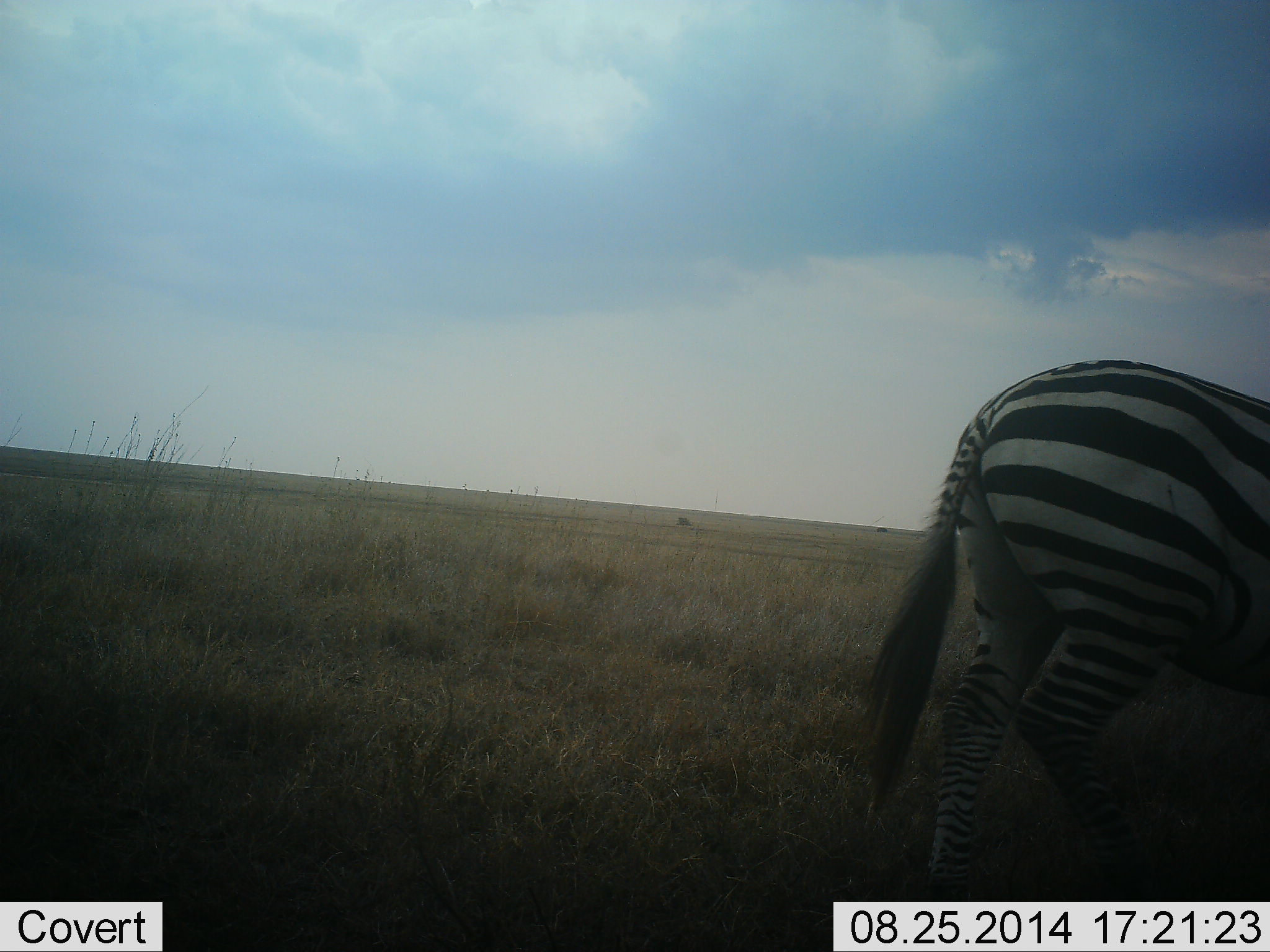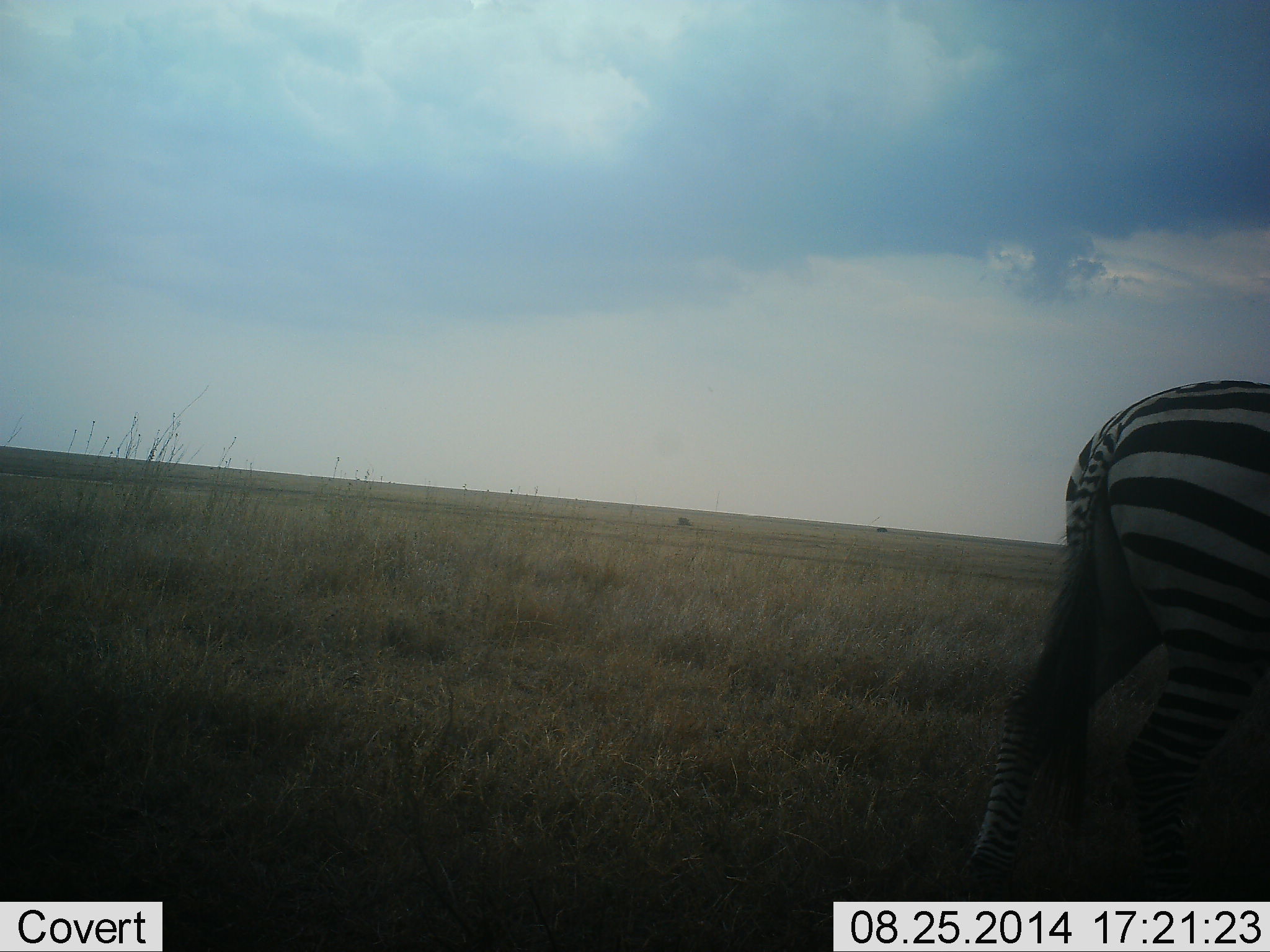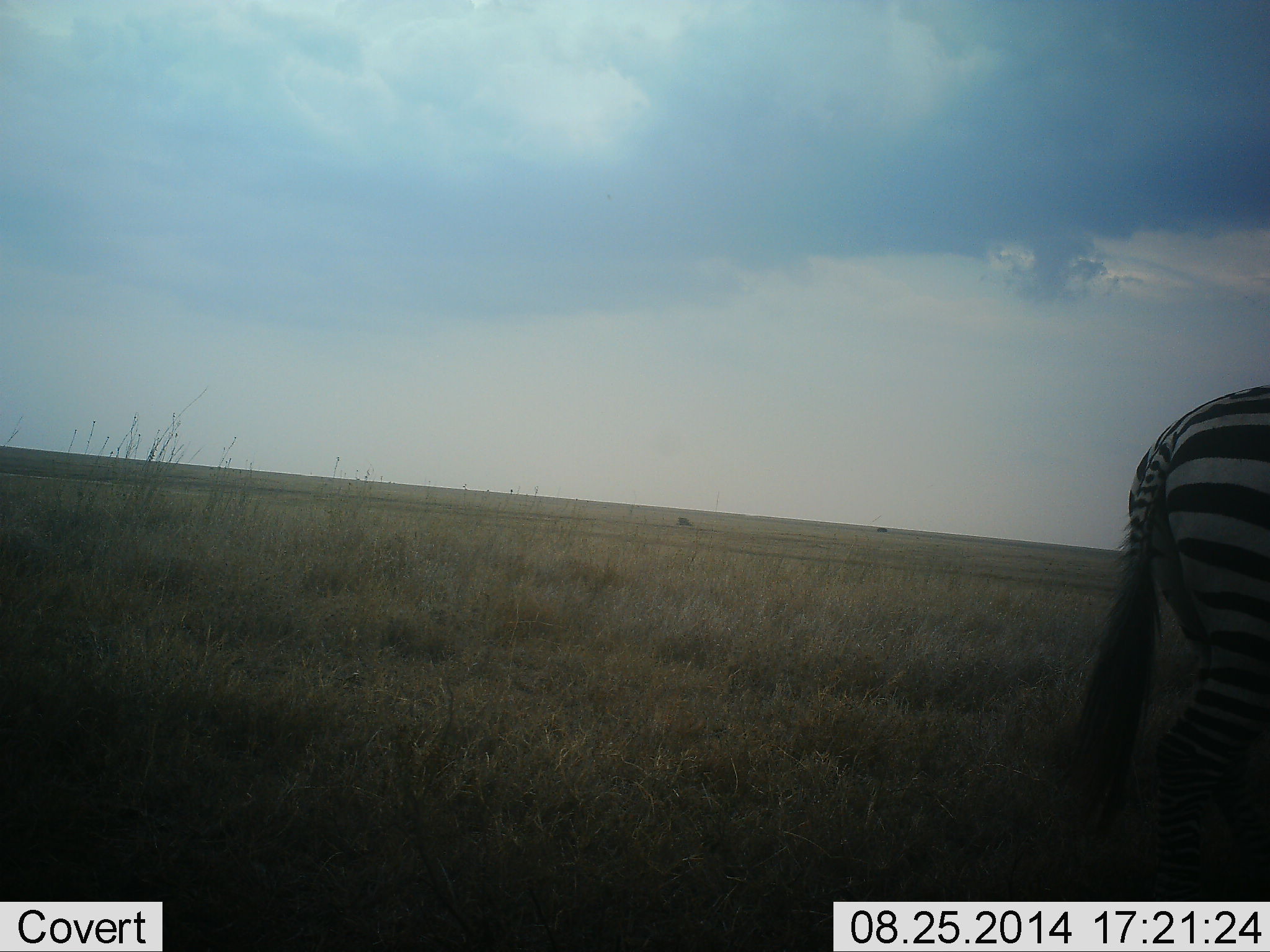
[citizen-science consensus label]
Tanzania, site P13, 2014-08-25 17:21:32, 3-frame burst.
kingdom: Animalia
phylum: Chordata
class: Mammalia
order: Perissodactyla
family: Equidae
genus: Equus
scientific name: Equus quagga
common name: plains zebra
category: zebra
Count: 1.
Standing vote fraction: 10%.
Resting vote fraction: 0%.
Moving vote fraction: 90%.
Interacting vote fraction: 0%.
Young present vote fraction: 0%.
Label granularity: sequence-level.